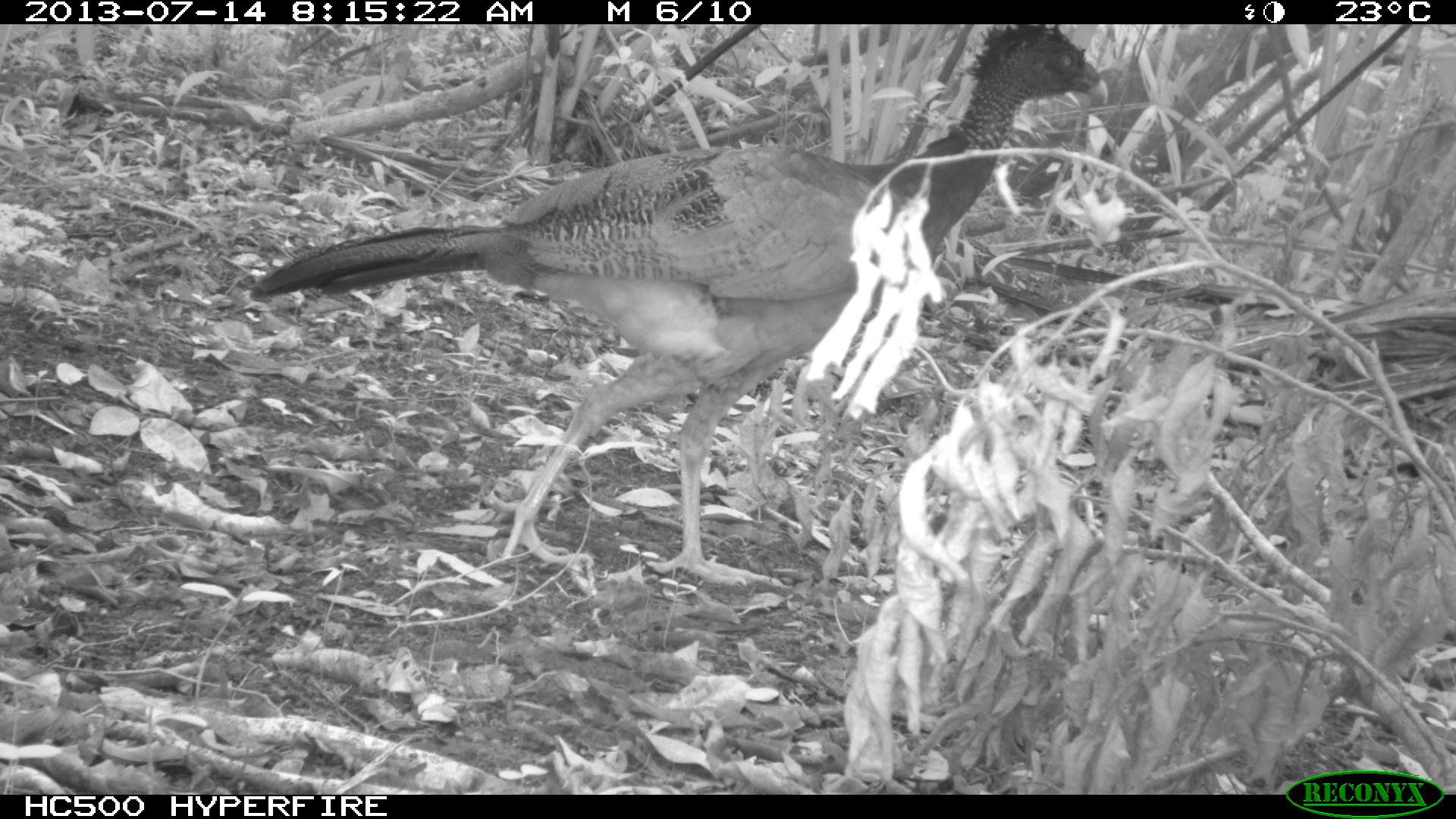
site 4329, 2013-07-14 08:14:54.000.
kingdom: Animalia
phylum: Chordata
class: Aves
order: Galliformes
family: Cracidae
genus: Crax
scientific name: Crax rubra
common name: great curassow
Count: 1.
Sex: female.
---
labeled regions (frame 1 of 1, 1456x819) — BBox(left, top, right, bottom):
crax rubra: BBox(250, 24, 1107, 586)